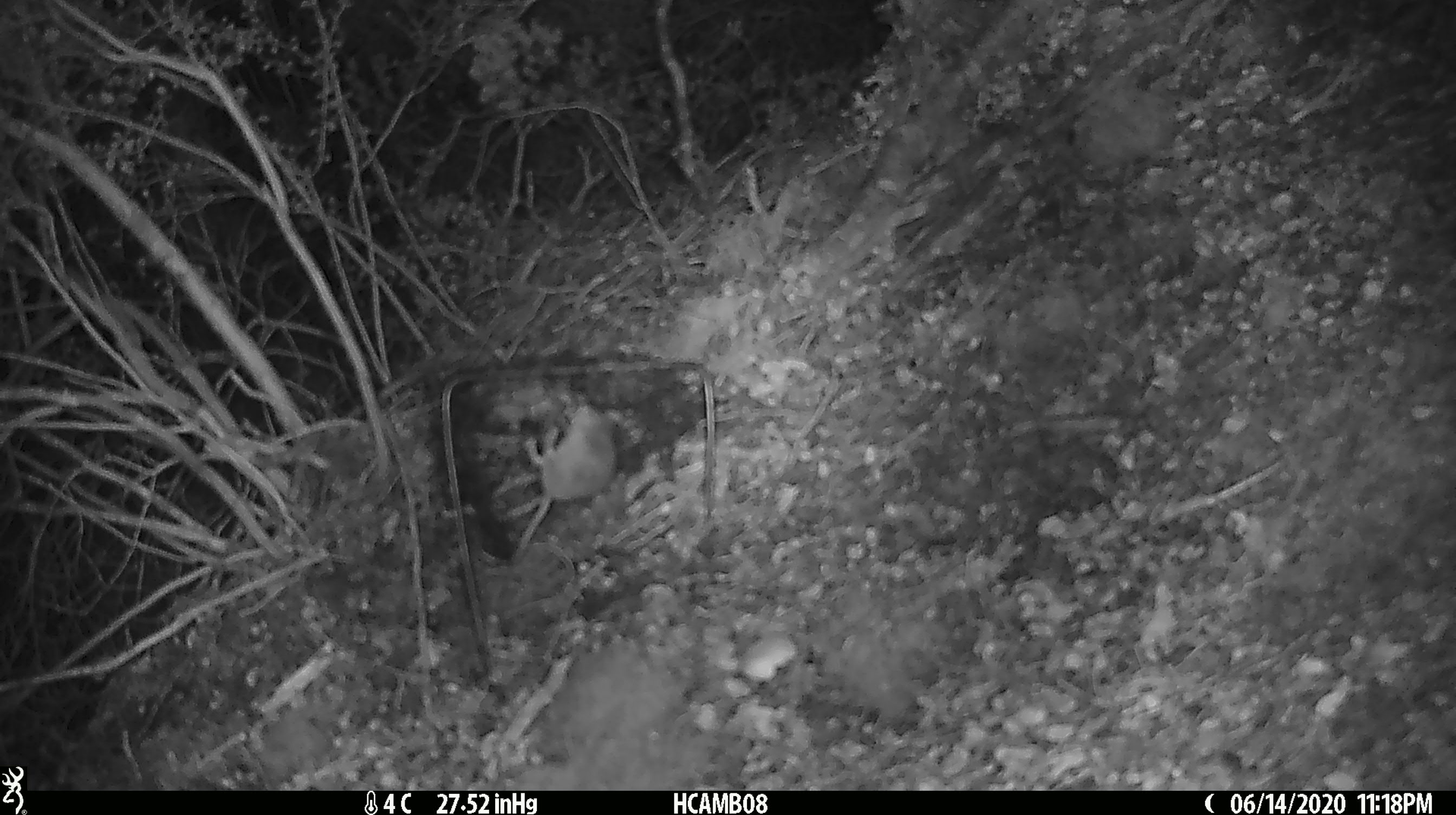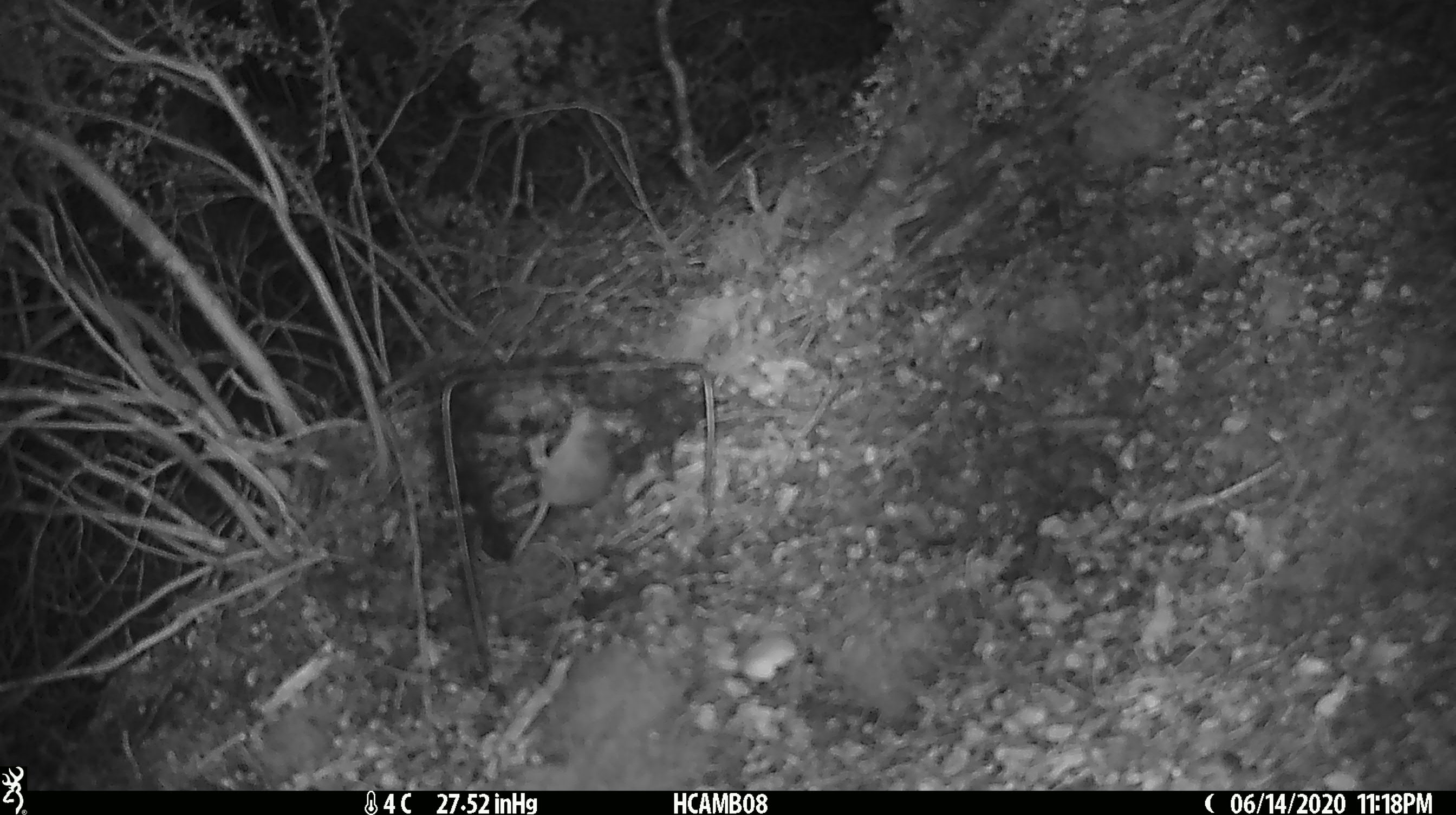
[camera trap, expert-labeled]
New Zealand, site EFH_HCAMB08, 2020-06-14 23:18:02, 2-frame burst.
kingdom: Animalia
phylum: Chordata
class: Mammalia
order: Rodentia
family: Muridae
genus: Mus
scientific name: Mus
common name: mouse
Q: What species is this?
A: Mouse (Mus).